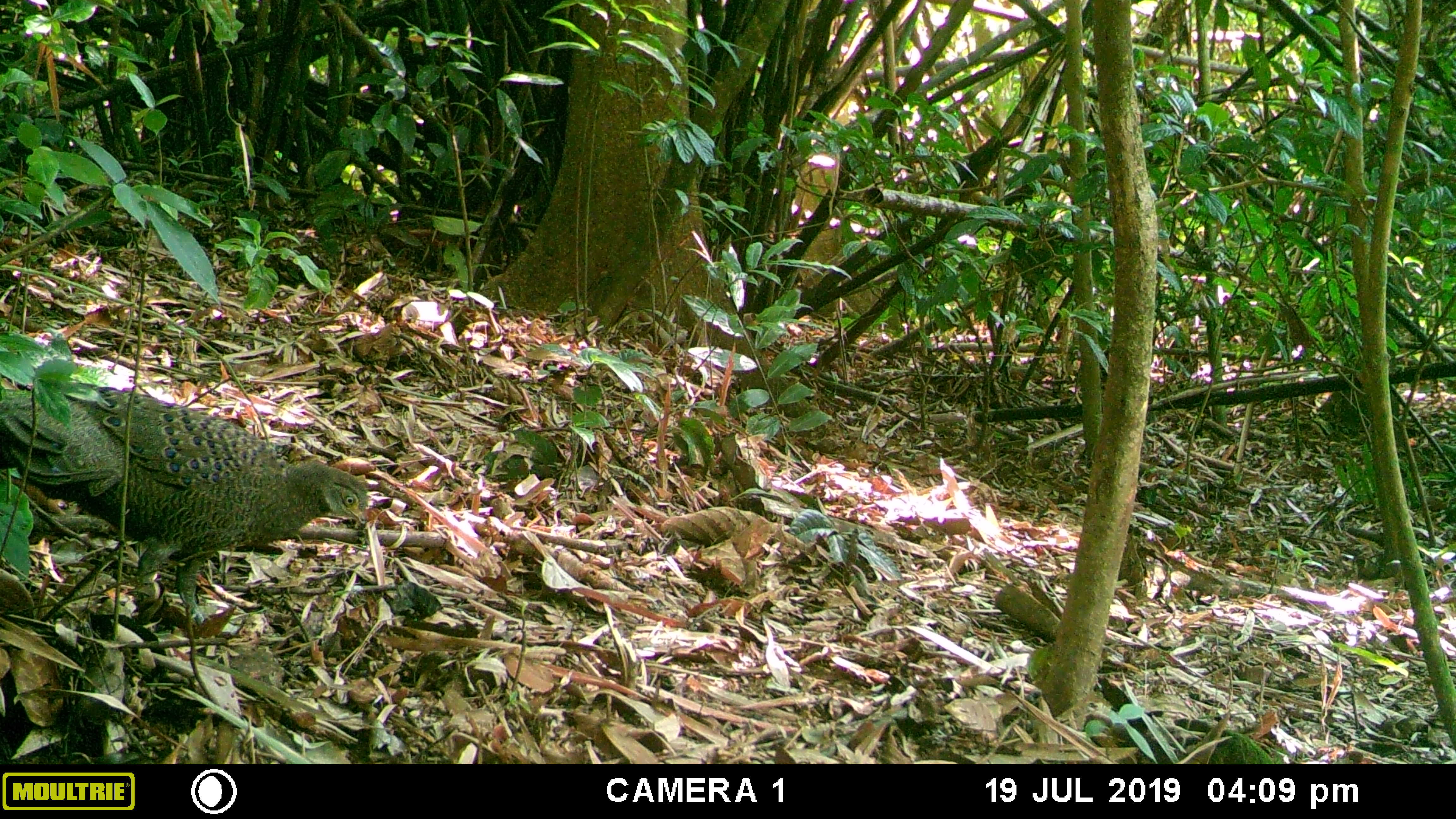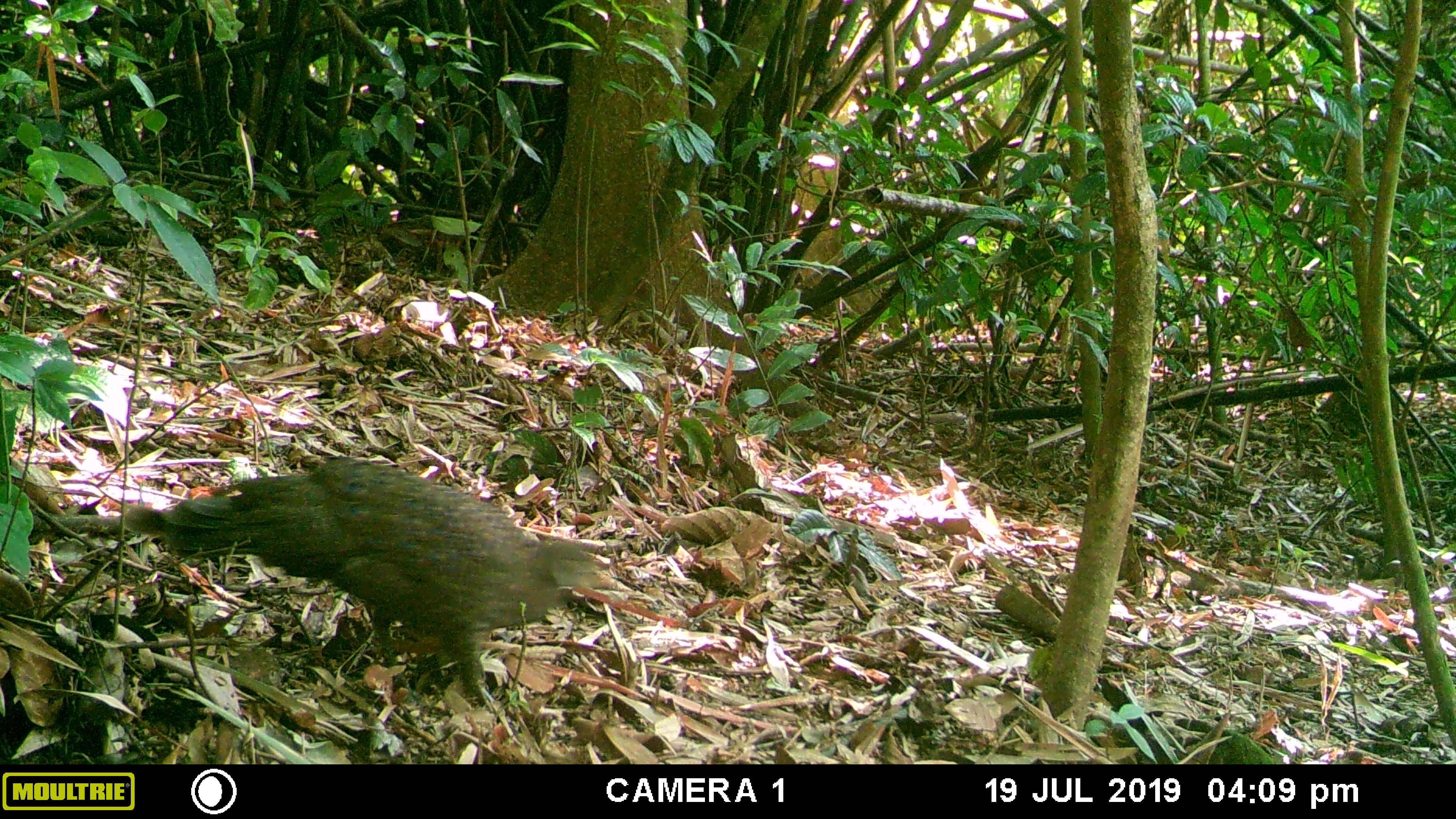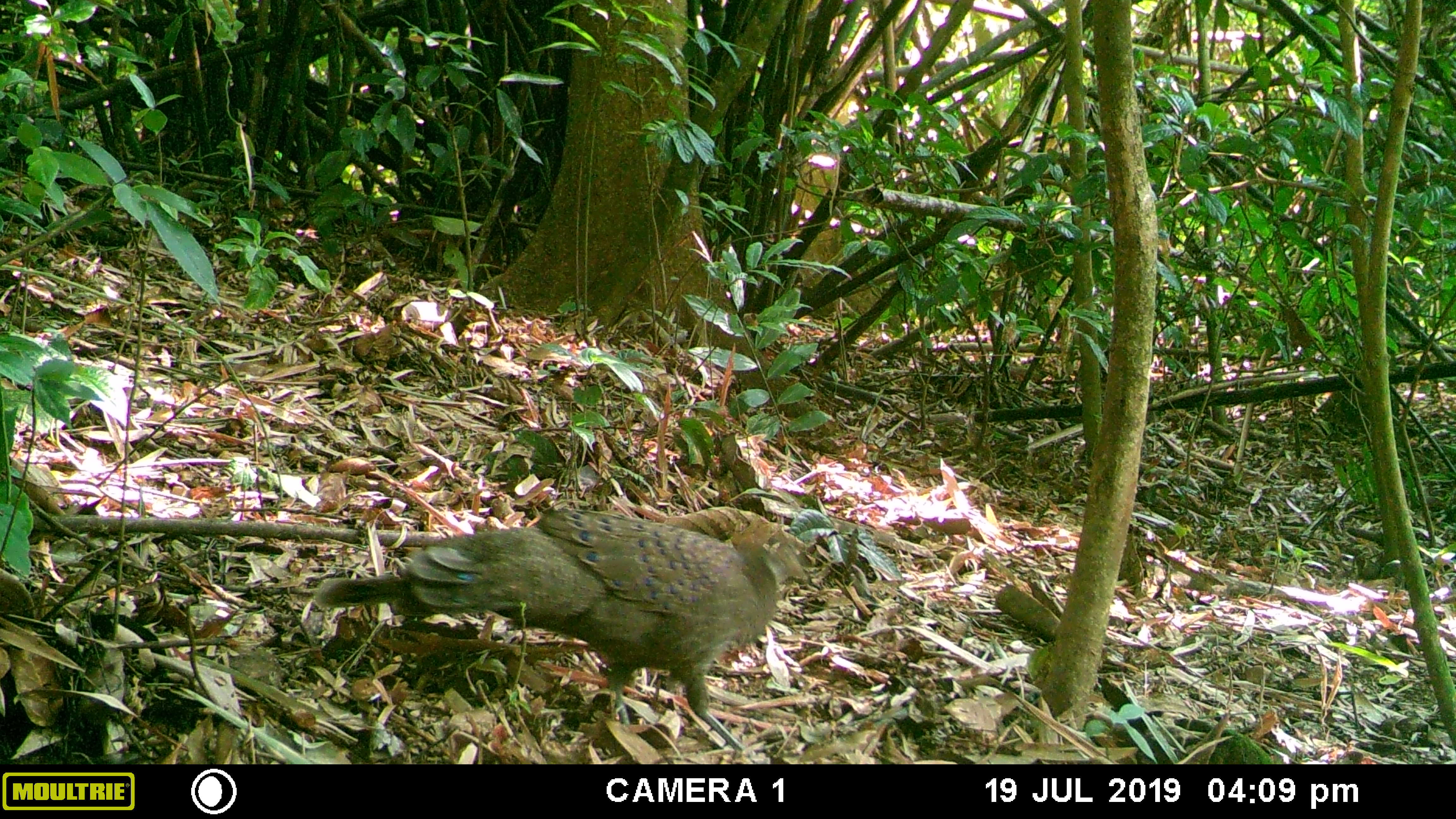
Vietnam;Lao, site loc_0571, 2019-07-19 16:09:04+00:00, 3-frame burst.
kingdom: Animalia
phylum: Chordata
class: Aves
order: Galliformes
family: Phasianidae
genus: Polyplectron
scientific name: Polyplectron bicalcaratum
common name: gray peacock-pheasant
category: grey peacock pheasant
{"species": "grey peacock pheasant (gray peacock-pheasant) (Polyplectron bicalcaratum)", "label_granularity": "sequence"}